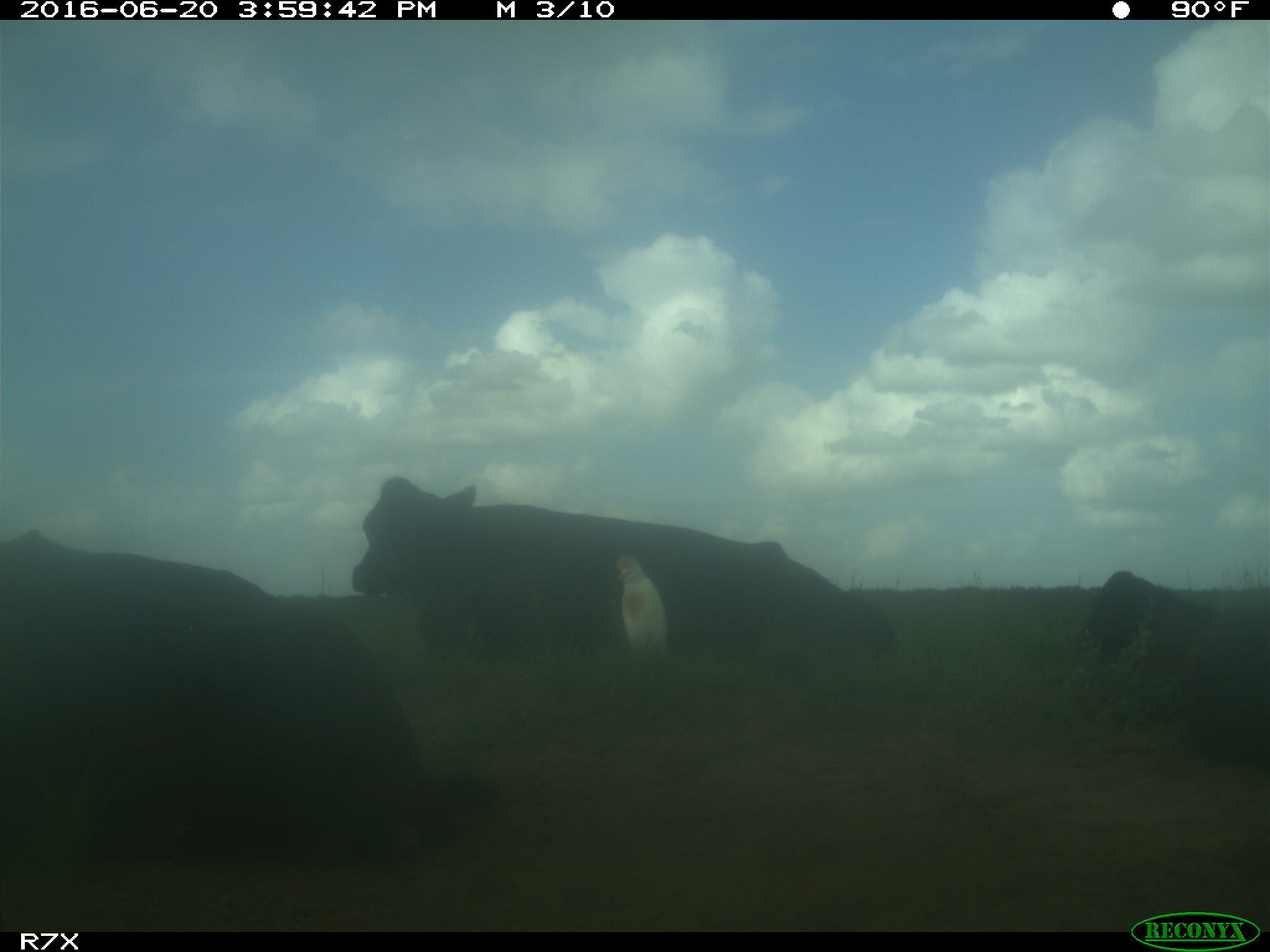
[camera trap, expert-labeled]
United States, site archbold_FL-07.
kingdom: Animalia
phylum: Chordata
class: Mammalia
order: Artiodactyla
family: Bovidae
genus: Bos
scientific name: Bos taurus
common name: domestic cow